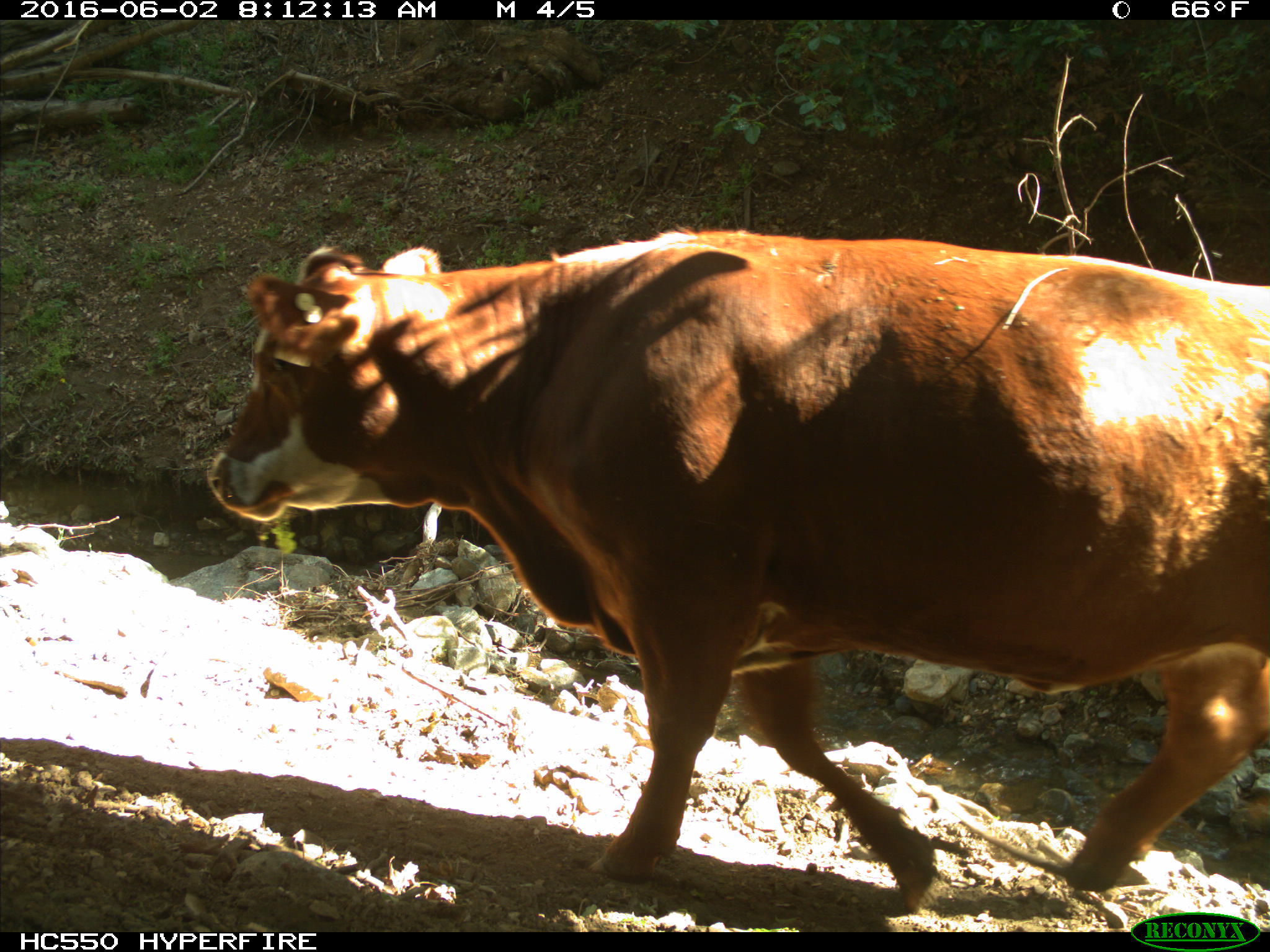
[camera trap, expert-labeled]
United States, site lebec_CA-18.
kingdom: Animalia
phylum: Chordata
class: Mammalia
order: Artiodactyla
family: Bovidae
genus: Bos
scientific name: Bos taurus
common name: domestic cow